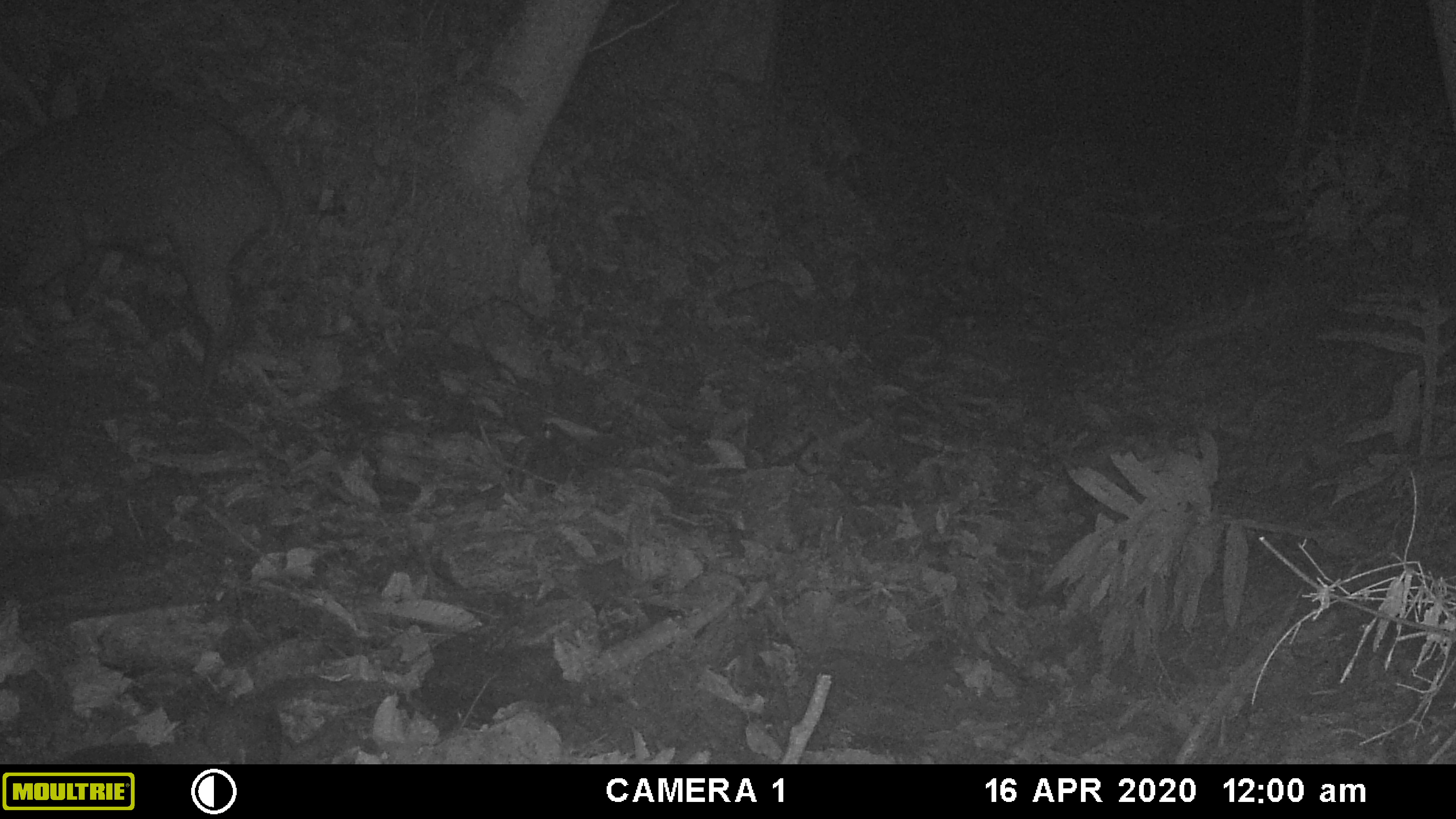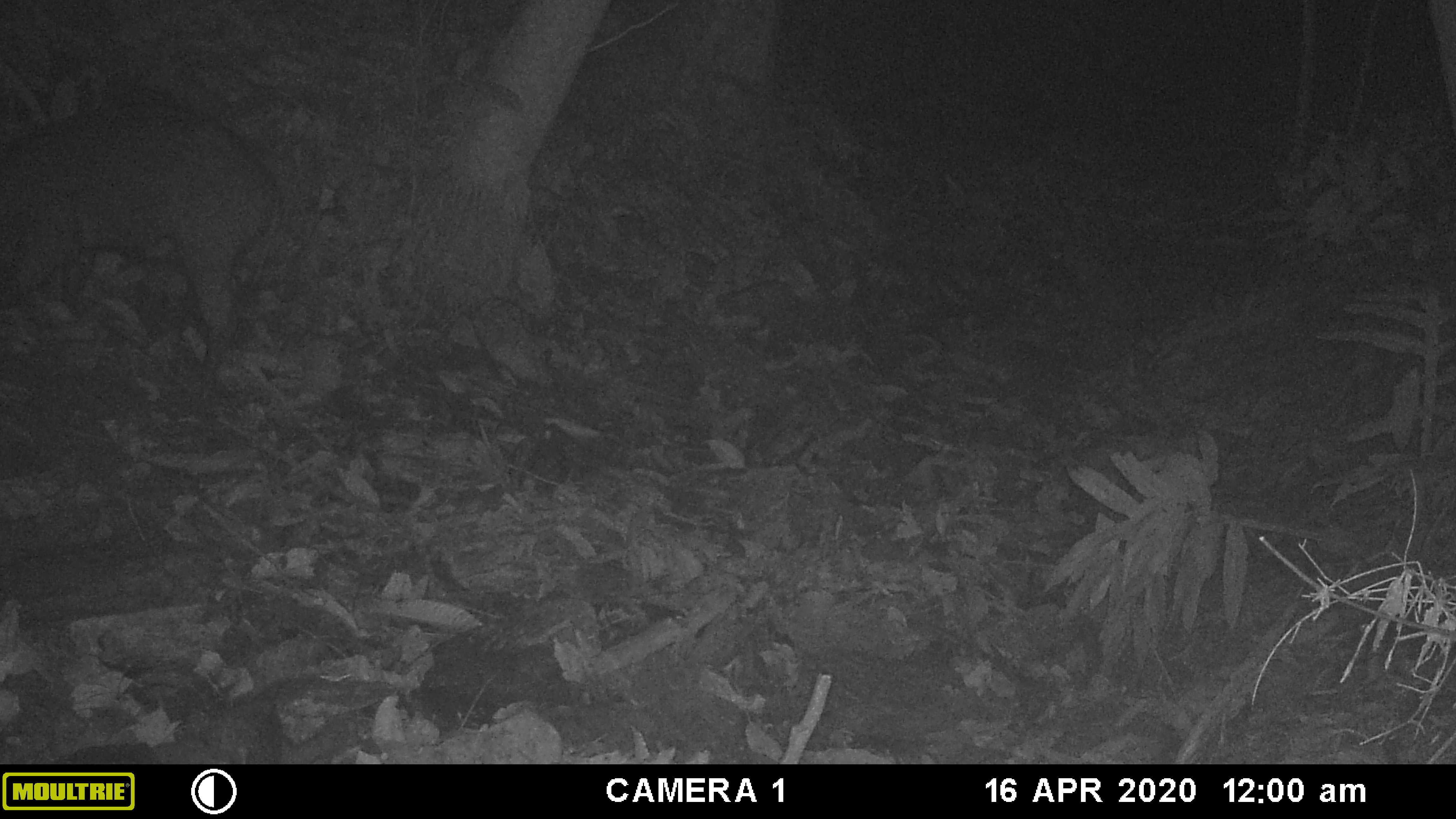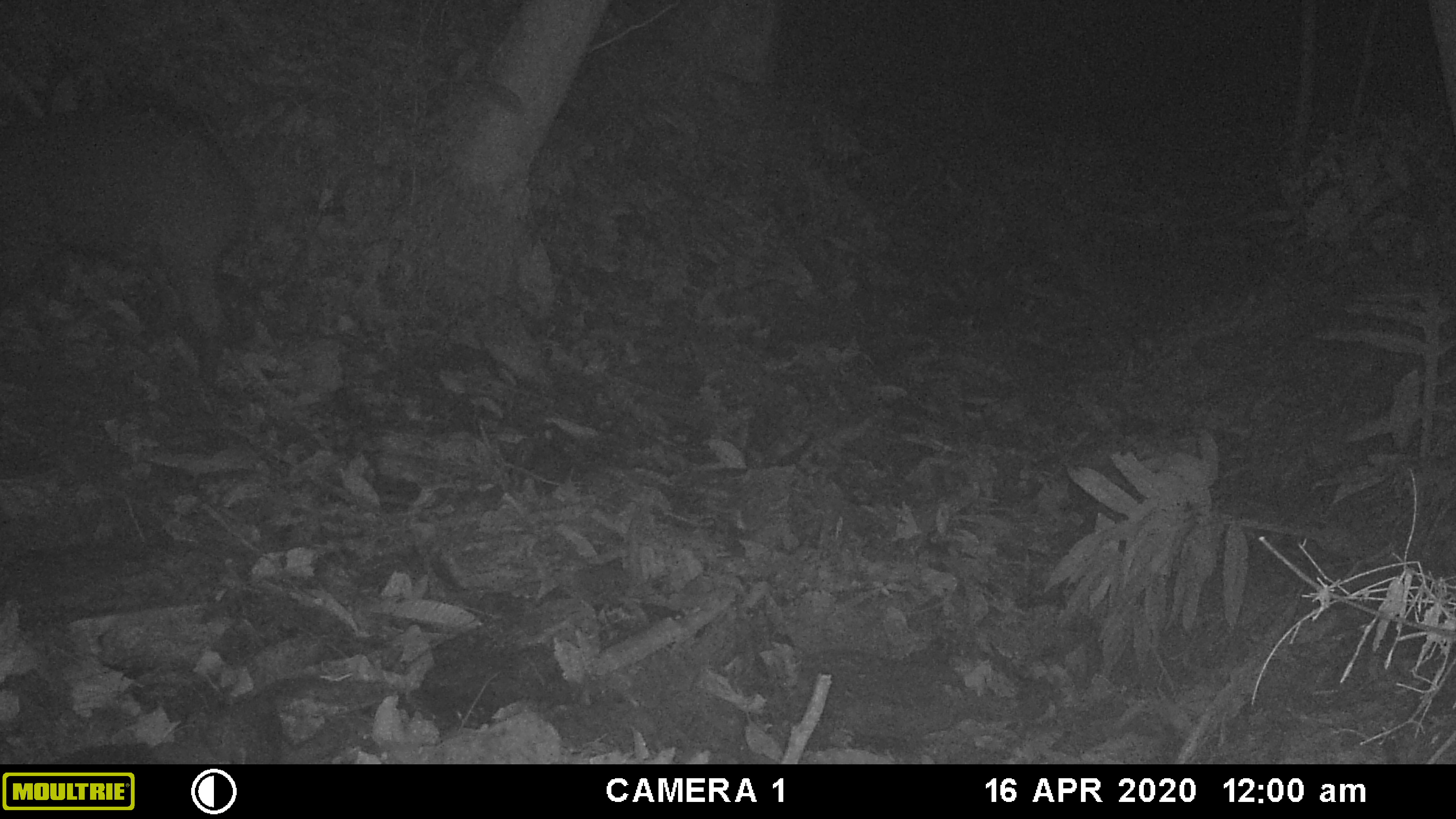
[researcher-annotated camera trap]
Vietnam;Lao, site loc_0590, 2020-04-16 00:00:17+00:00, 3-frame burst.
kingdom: Animalia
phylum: Chordata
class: Mammalia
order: Artiodactyla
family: Suidae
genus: Sus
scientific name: Sus scrofa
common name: eurasian wild pig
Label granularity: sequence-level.